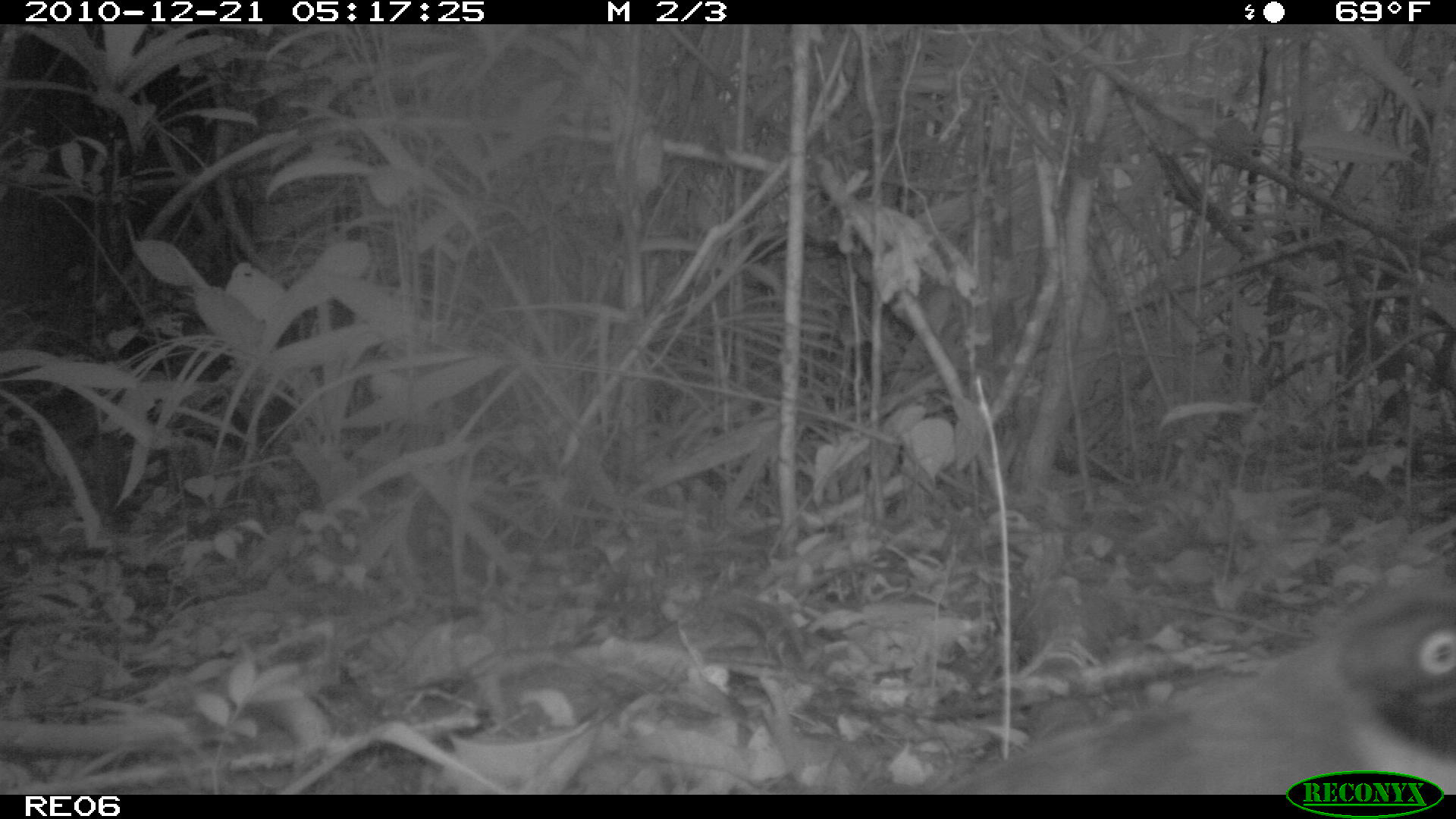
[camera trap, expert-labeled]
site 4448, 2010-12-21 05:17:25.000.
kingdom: Animalia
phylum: Chordata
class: Aves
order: Cuculiformes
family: Cuculidae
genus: Coua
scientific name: Coua serriana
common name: red-breasted coua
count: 1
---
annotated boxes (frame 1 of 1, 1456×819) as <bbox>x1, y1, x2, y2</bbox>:
coua serriana: <bbox>931, 574, 1456, 793</bbox>